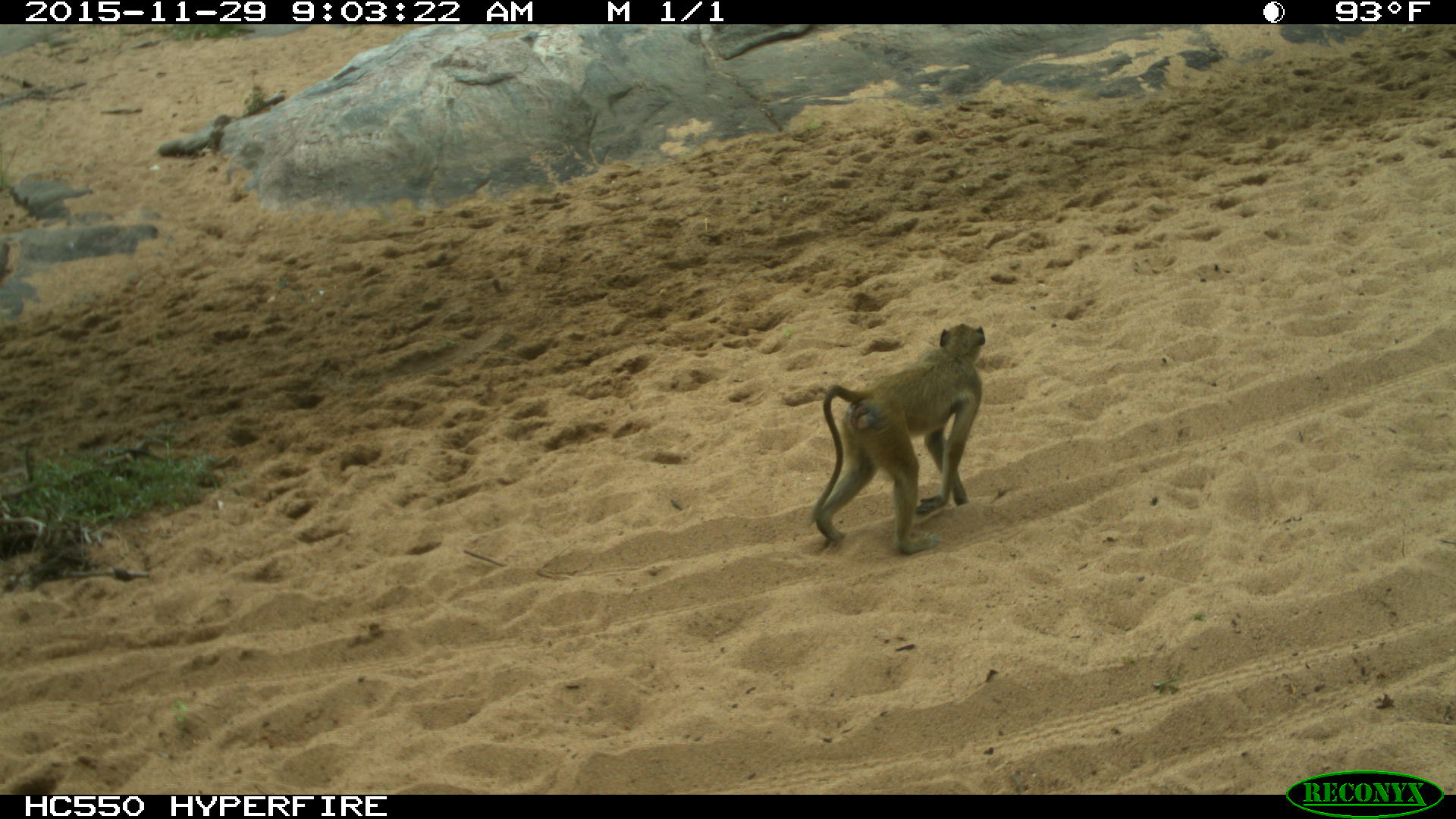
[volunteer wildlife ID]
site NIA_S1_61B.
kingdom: Animalia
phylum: Chordata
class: Mammalia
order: Primates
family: Cercopithecidae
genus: Papio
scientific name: Papio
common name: baboon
Baboon (Papio), count 1. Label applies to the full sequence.